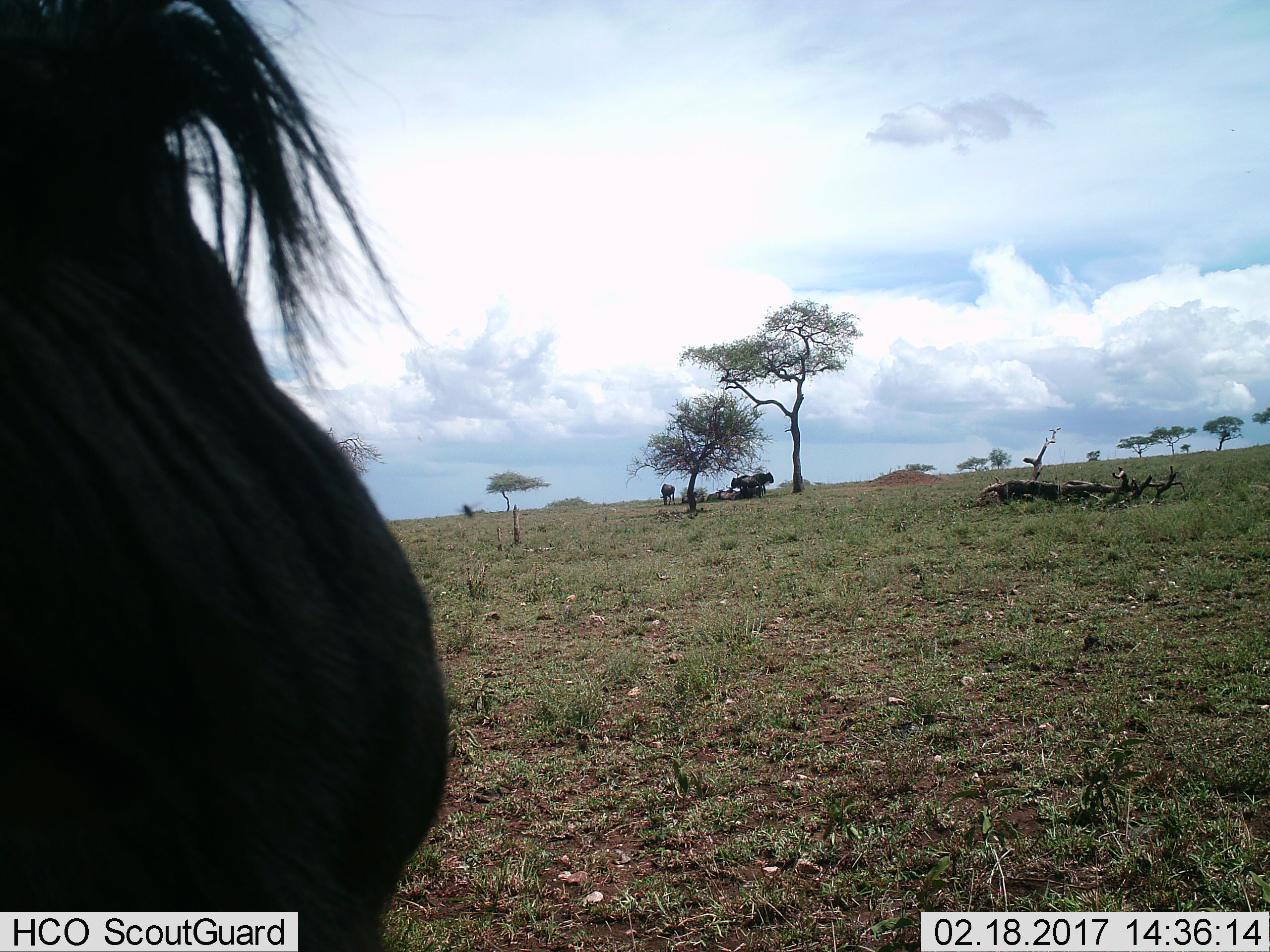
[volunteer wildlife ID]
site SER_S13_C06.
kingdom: Animalia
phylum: Chordata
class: Mammalia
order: Artiodactyla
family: Bovidae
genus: Connochaetes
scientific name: Connochaetes taurinus taurinus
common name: blue wildebeest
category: wildebeestblue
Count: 6.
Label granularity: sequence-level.